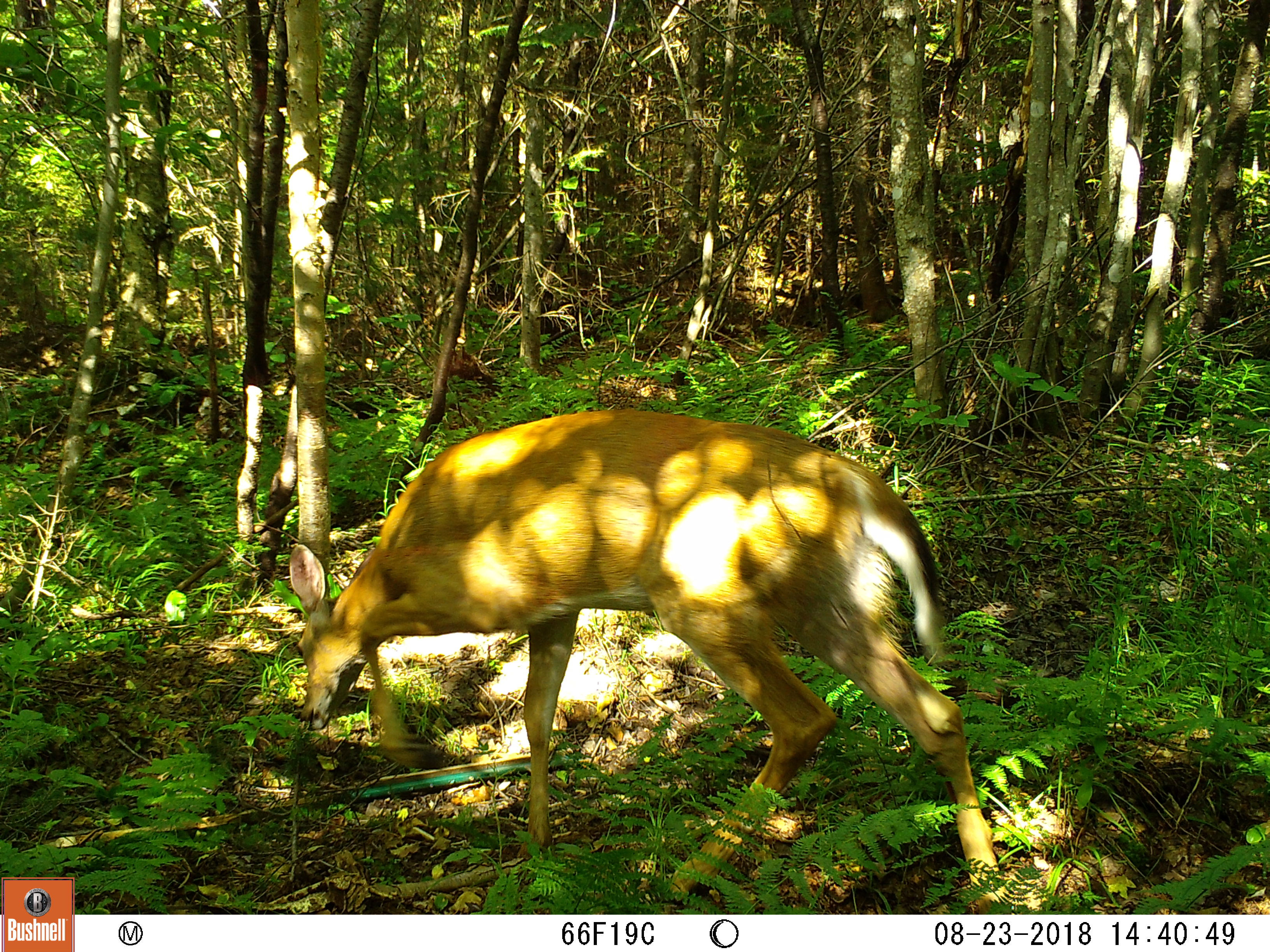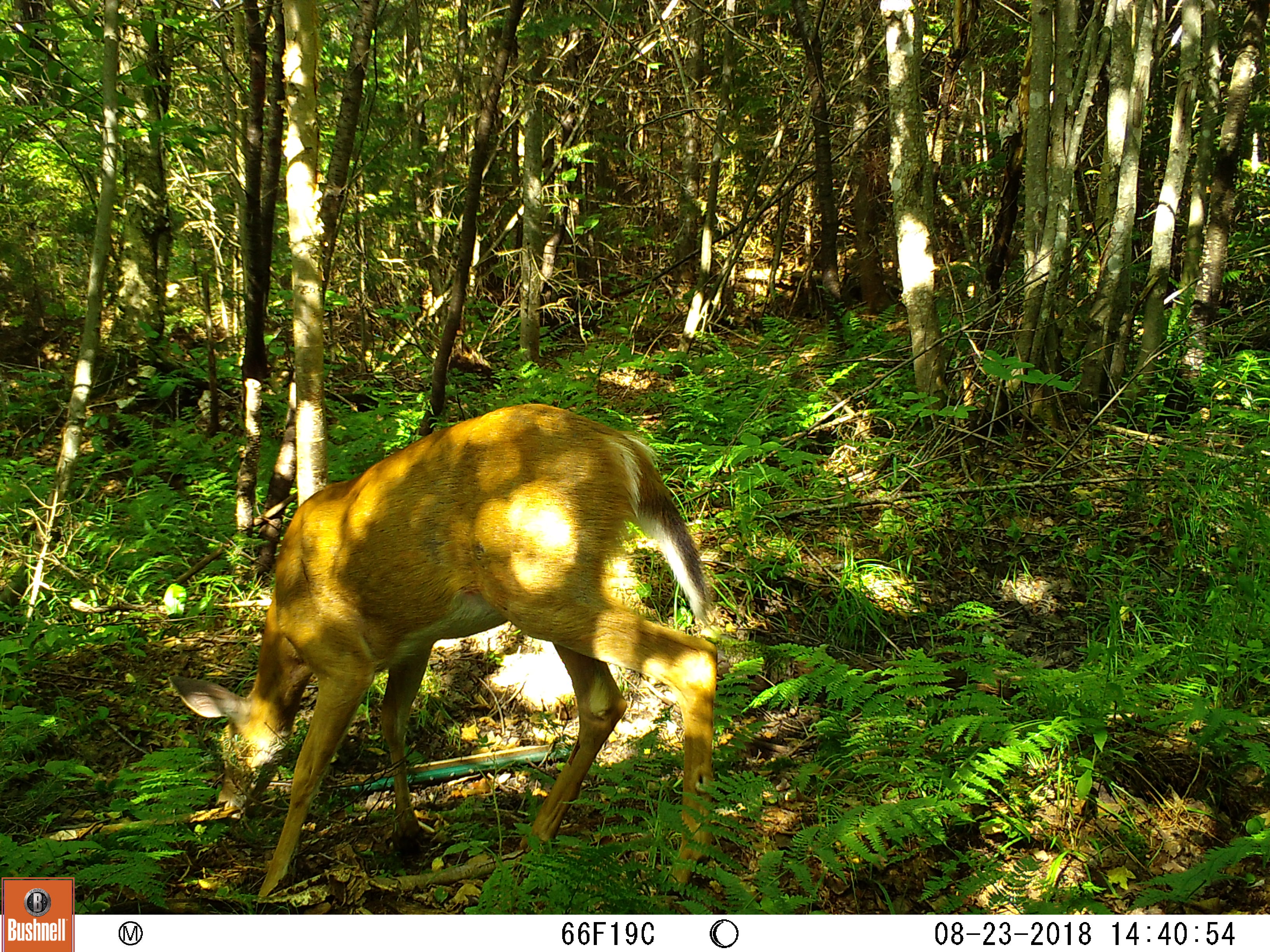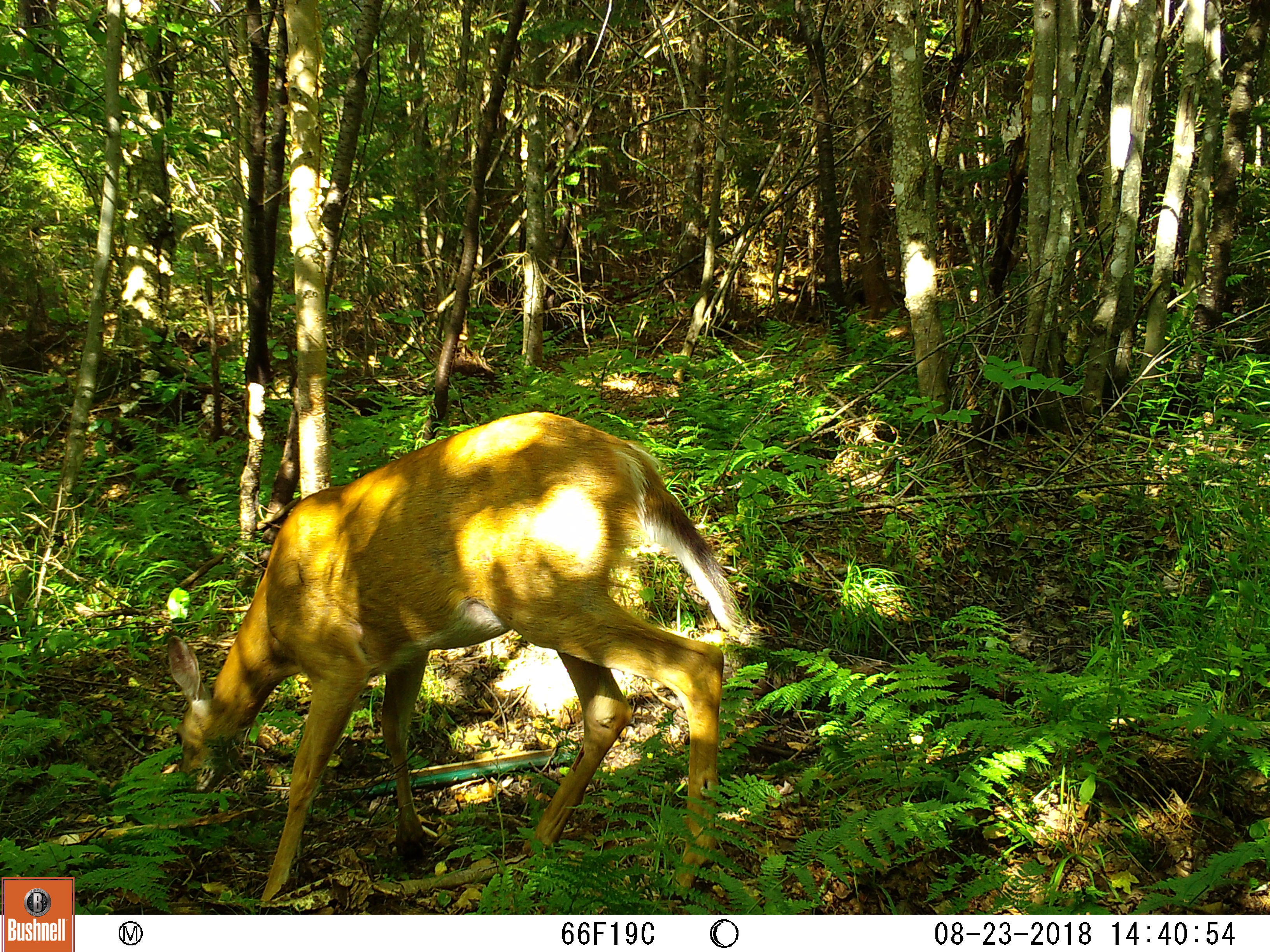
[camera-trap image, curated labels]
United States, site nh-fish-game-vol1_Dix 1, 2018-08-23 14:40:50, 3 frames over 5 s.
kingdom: Animalia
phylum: Chordata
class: Mammalia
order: Artiodactyla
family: Cervidae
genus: Odocoileus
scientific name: Odocoileus virginianus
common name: white-tailed deer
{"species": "white-tailed deer (Odocoileus virginianus)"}